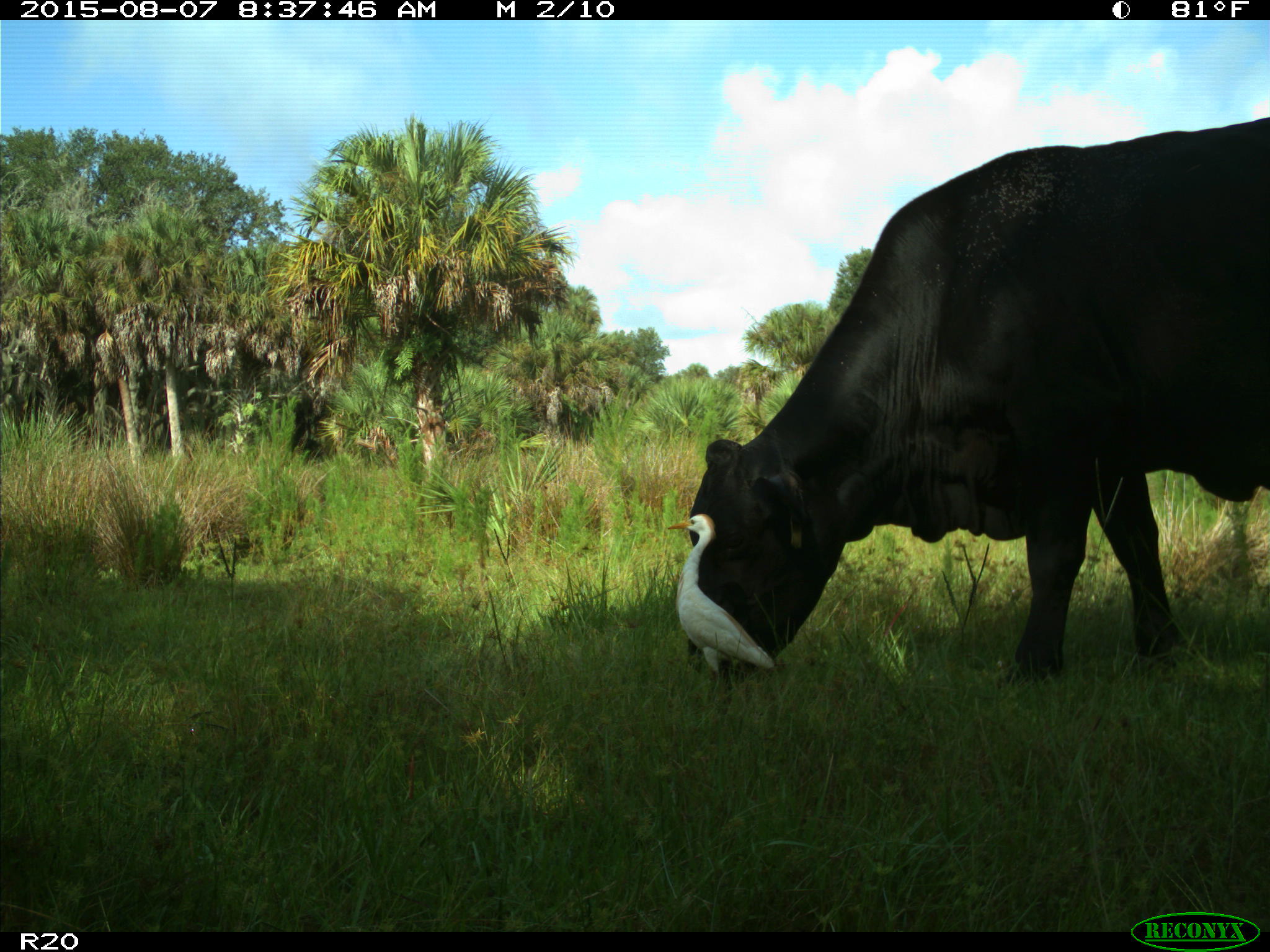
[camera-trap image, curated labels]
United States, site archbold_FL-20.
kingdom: Animalia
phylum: Chordata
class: Mammalia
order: Artiodactyla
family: Bovidae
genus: Bos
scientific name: Bos taurus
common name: domestic cow